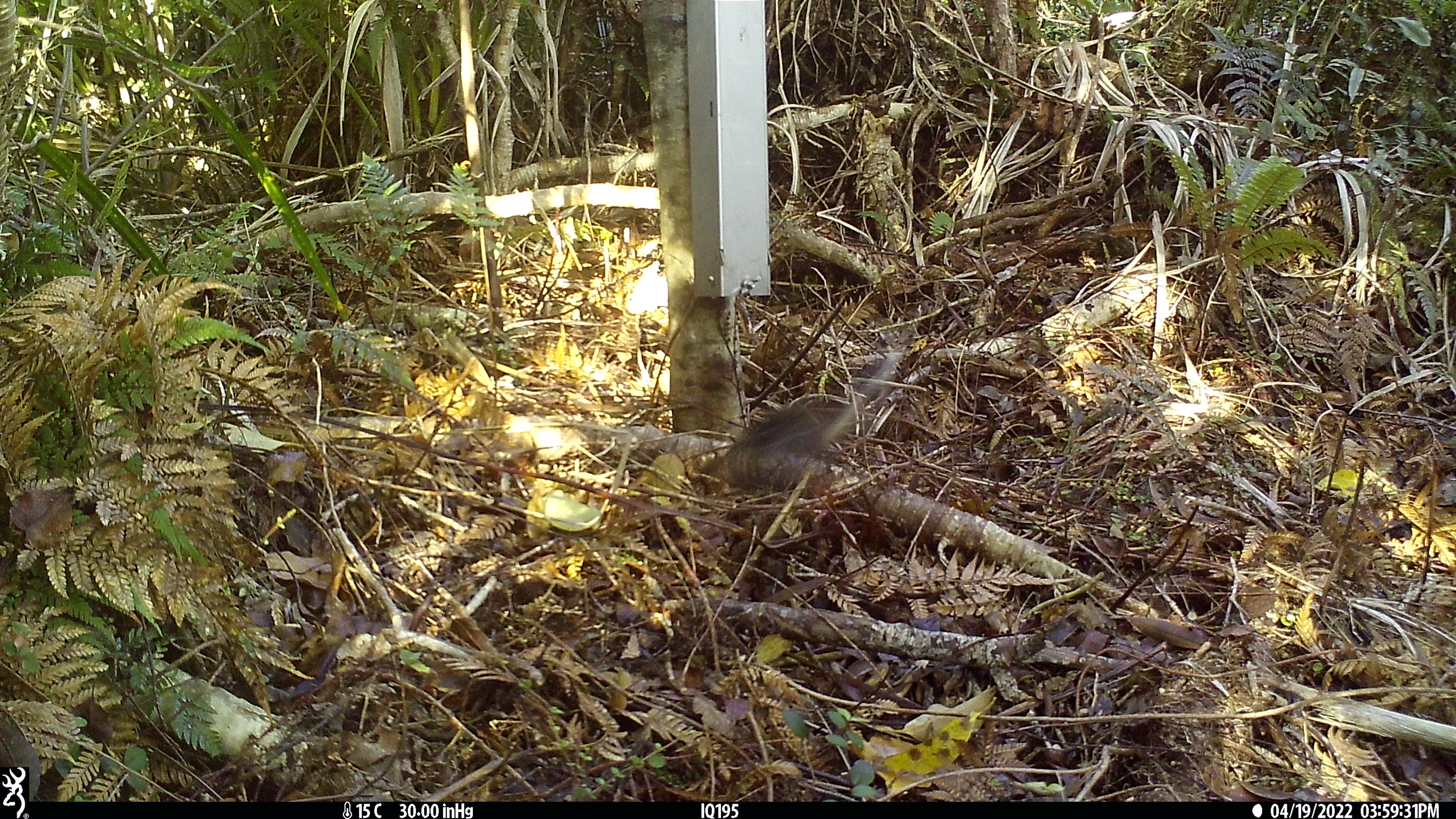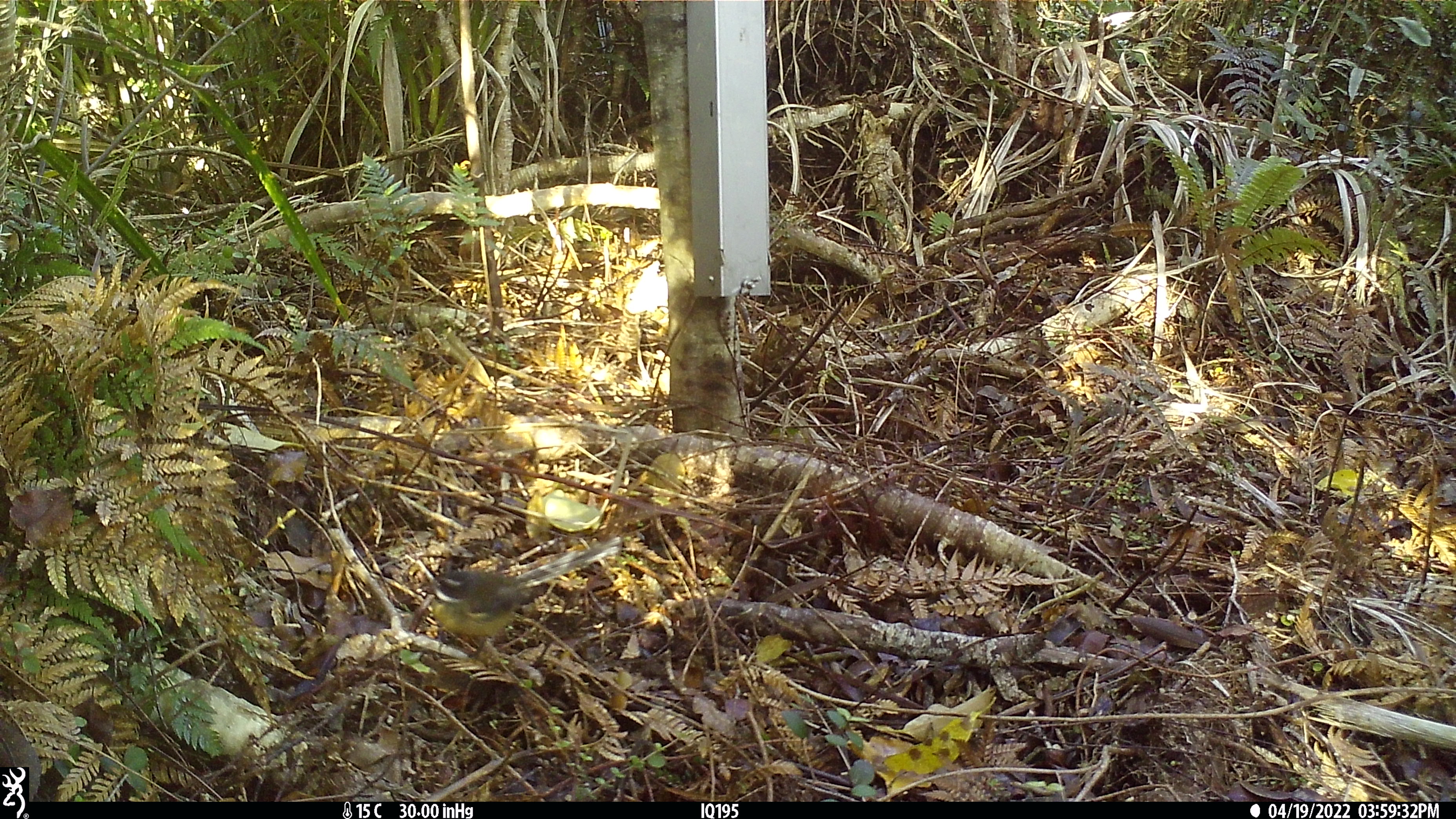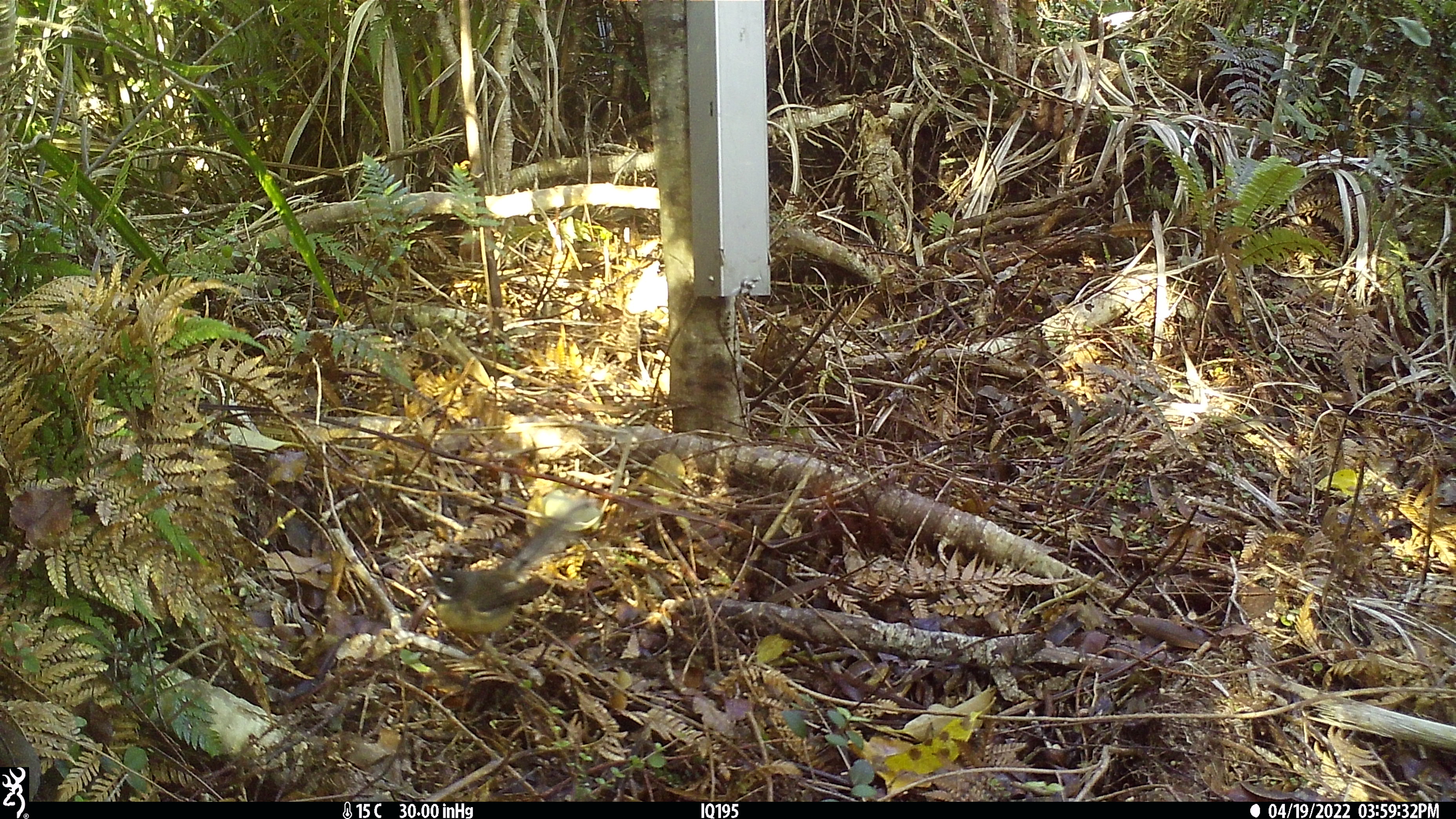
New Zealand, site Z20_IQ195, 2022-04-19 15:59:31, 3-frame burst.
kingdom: Animalia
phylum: Chordata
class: Aves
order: Passeriformes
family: Rhipiduridae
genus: Rhipidura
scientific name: Rhipidura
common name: fantails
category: fantail